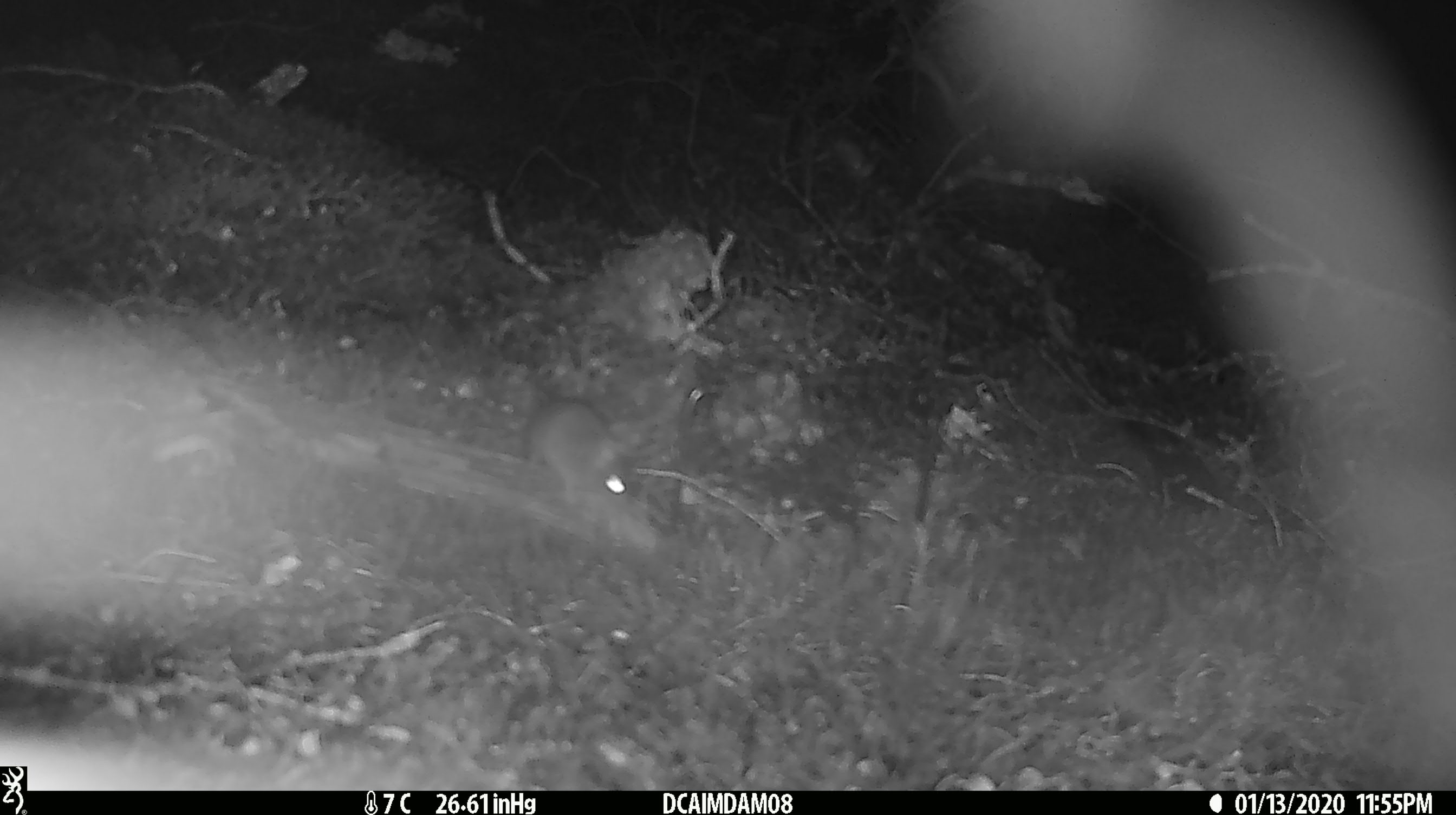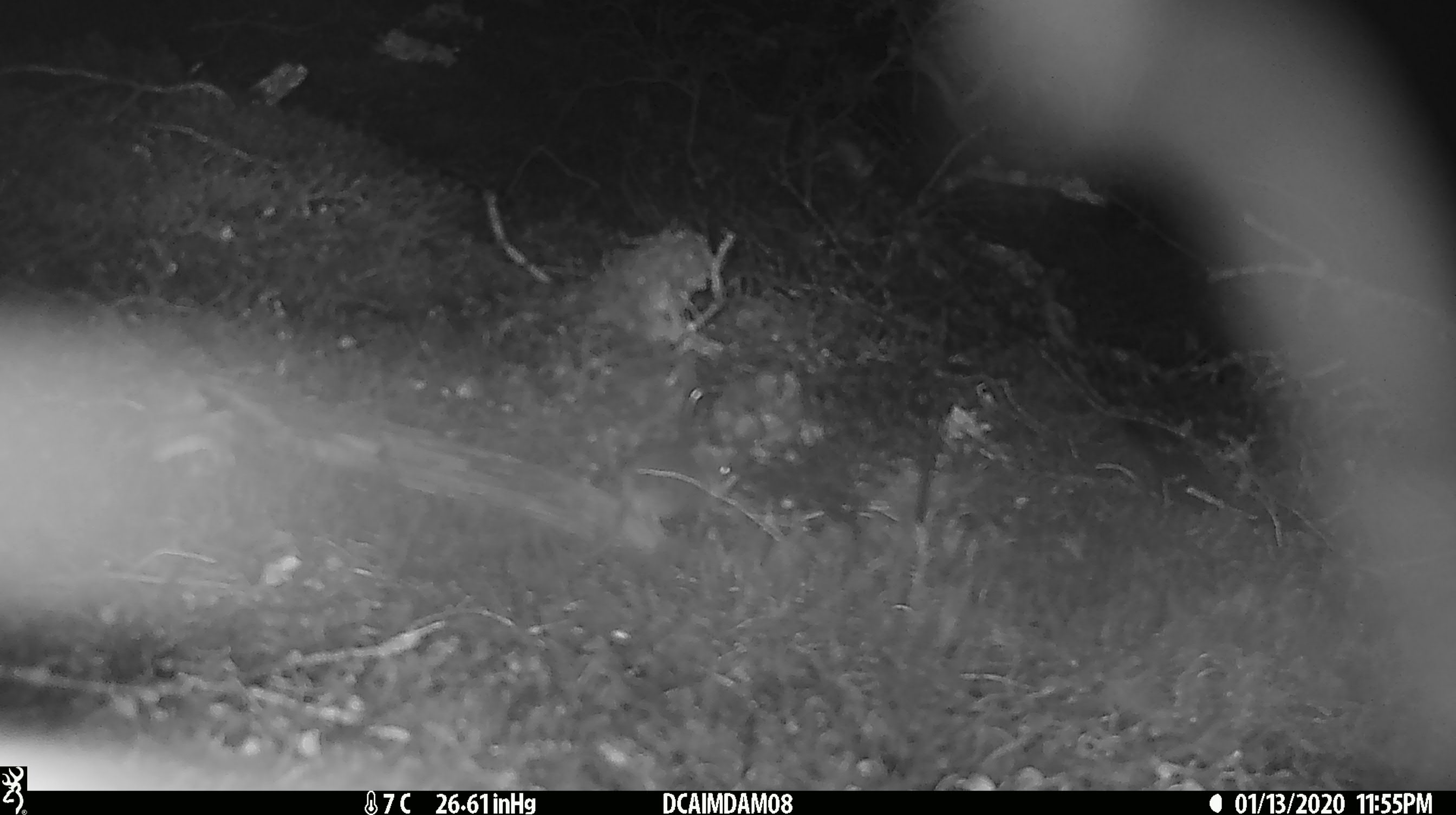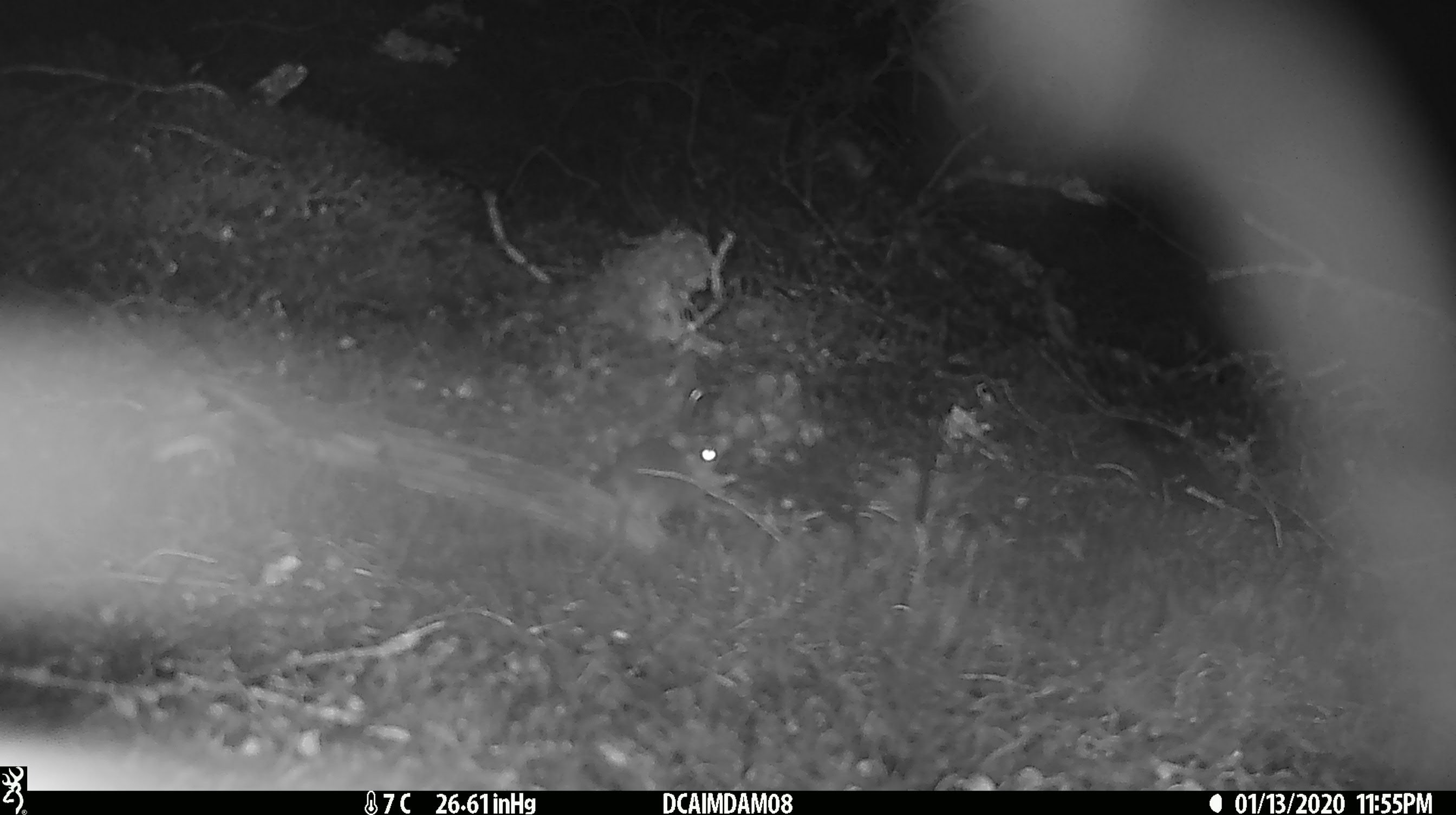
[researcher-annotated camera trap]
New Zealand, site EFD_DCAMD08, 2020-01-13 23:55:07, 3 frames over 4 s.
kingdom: Animalia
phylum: Chordata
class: Mammalia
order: Rodentia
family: Muridae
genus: Mus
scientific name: Mus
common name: mouse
Mouse (Mus).